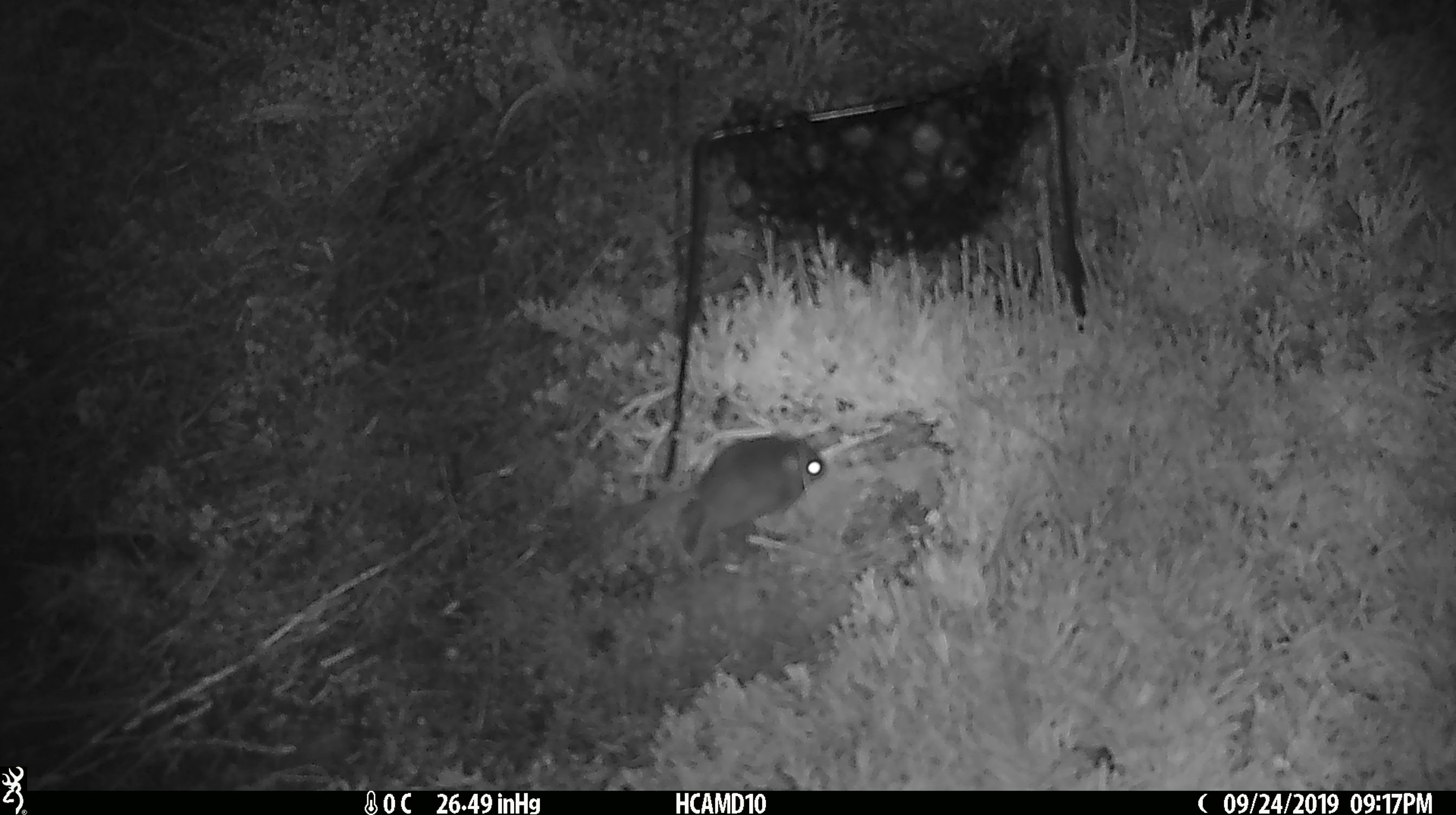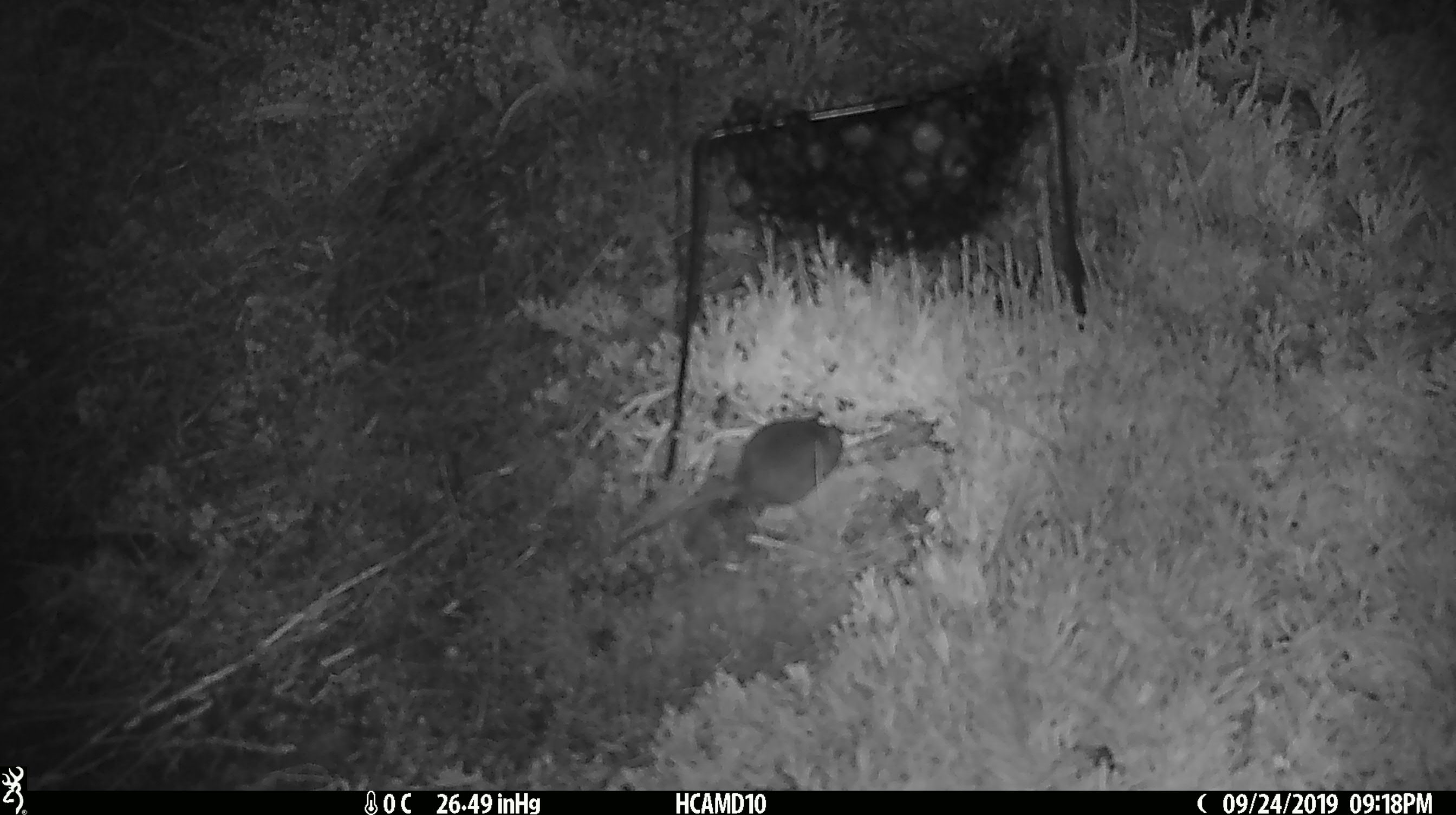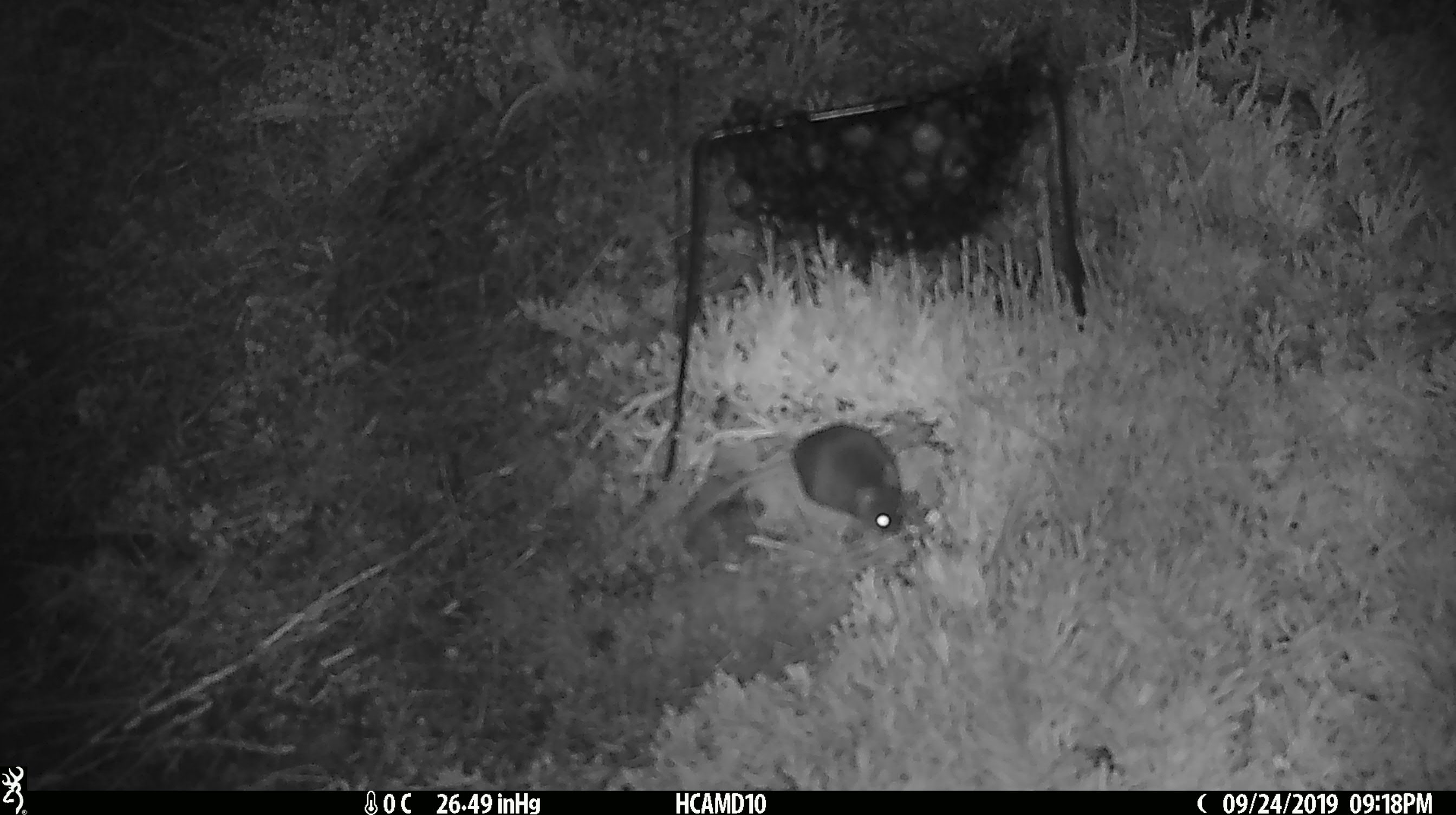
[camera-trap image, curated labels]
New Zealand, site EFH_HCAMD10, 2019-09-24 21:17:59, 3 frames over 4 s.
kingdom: Animalia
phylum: Chordata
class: Mammalia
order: Rodentia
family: Muridae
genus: Mus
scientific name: Mus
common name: mouse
Mouse (Mus).